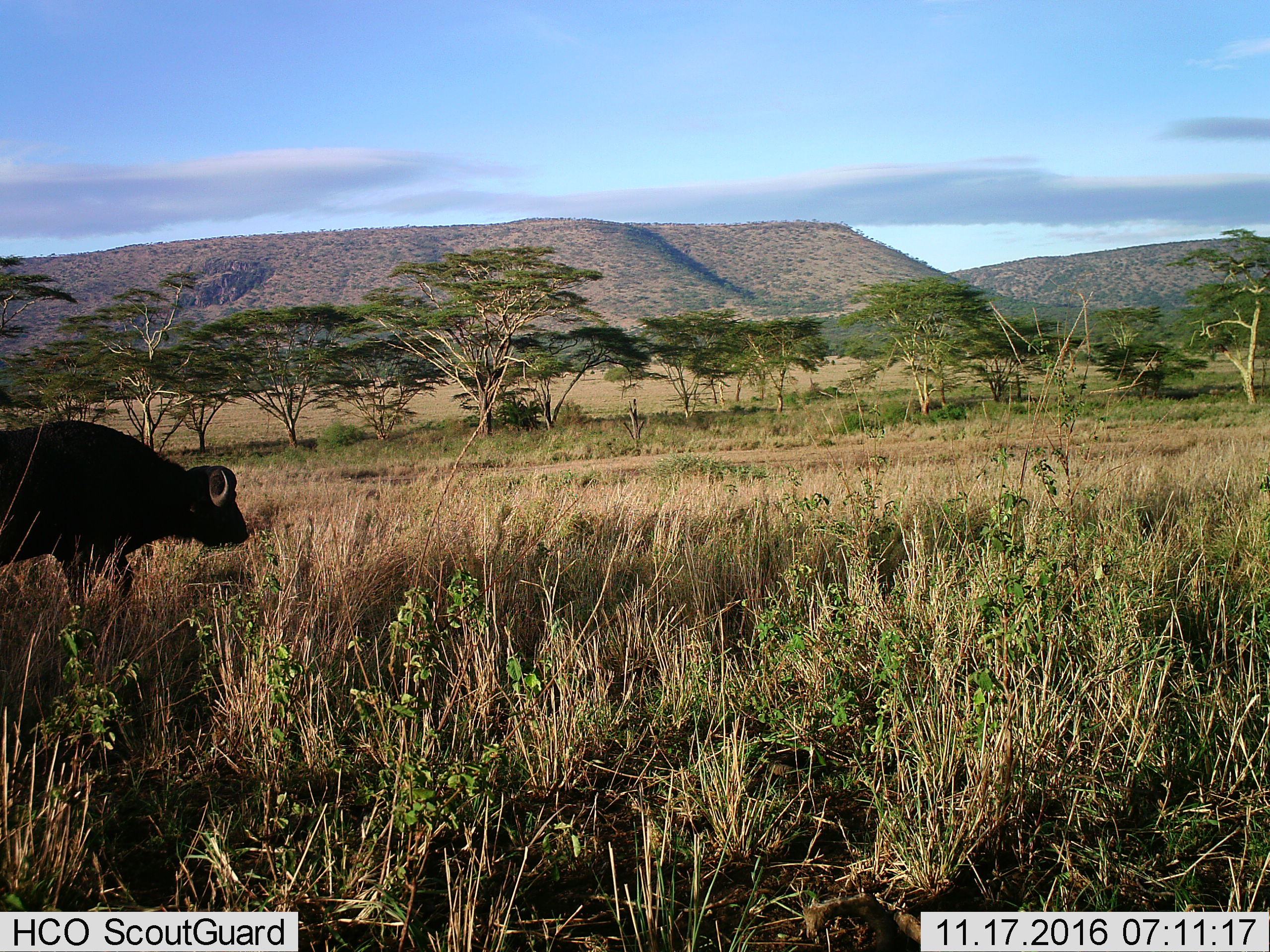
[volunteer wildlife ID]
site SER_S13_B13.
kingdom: Animalia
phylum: Chordata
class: Mammalia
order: Artiodactyla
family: Bovidae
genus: Syncerus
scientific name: Syncerus caffer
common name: african buffalo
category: buffalo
Buffalo (african buffalo) (Syncerus caffer), count 1. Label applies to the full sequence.